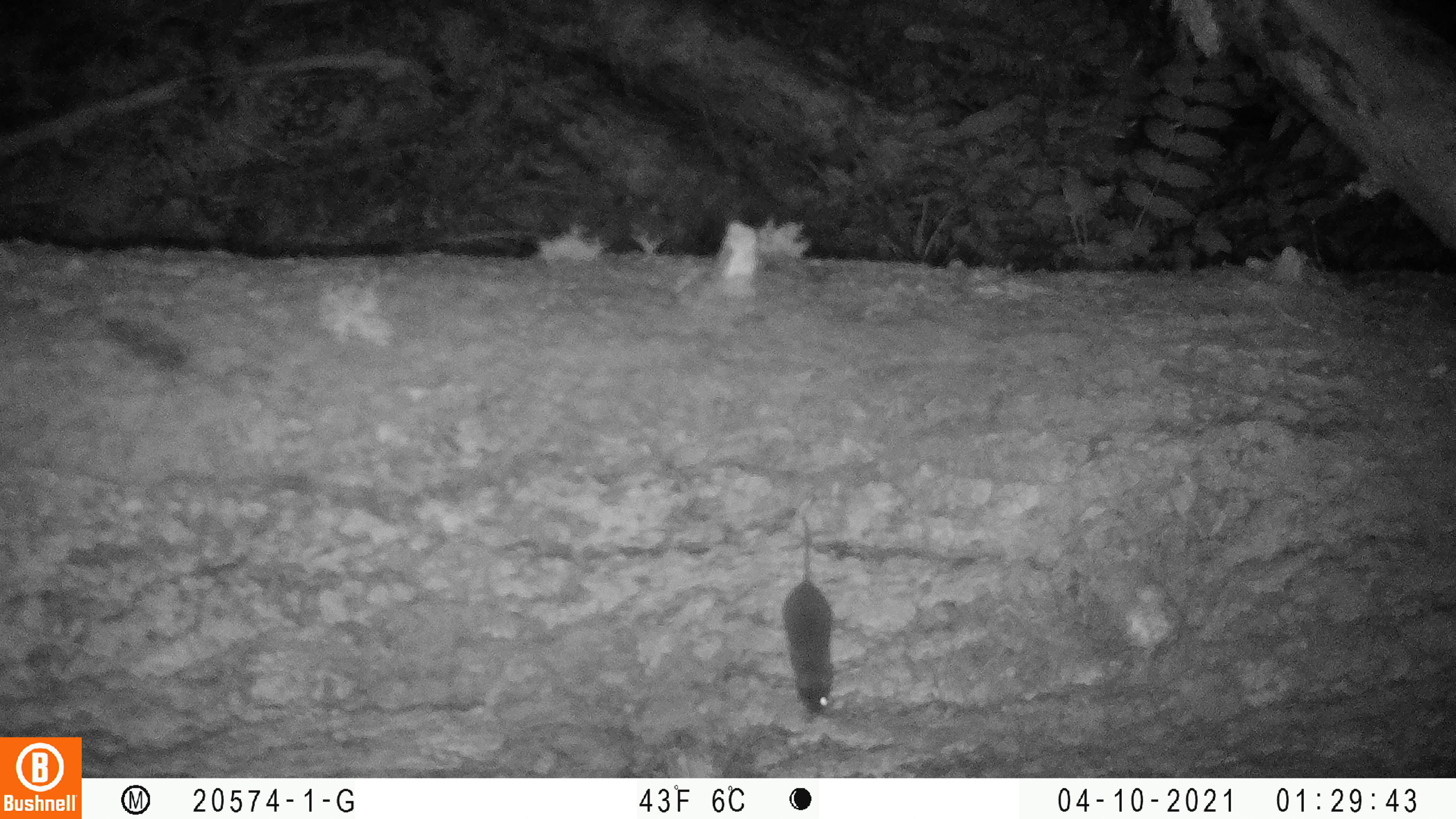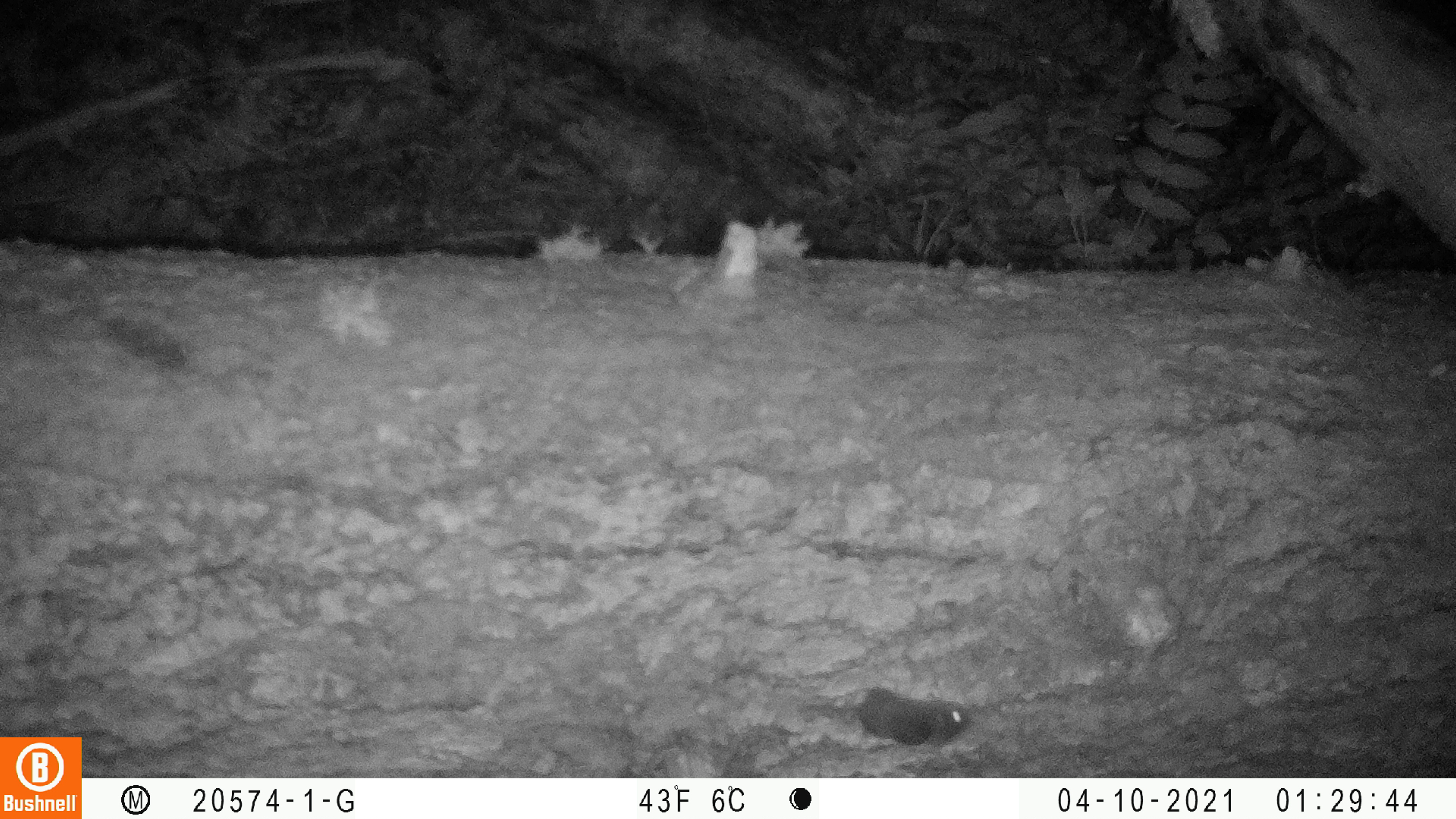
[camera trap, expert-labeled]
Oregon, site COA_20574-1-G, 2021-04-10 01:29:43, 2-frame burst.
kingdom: Animalia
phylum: Chordata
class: Mammalia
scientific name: Mammalia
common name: small mammal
Small mammal (Mammalia).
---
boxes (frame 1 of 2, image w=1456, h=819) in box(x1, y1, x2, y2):
small mammal: box(782, 512, 837, 719)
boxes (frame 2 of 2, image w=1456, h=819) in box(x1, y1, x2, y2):
small mammal: box(798, 681, 975, 749)